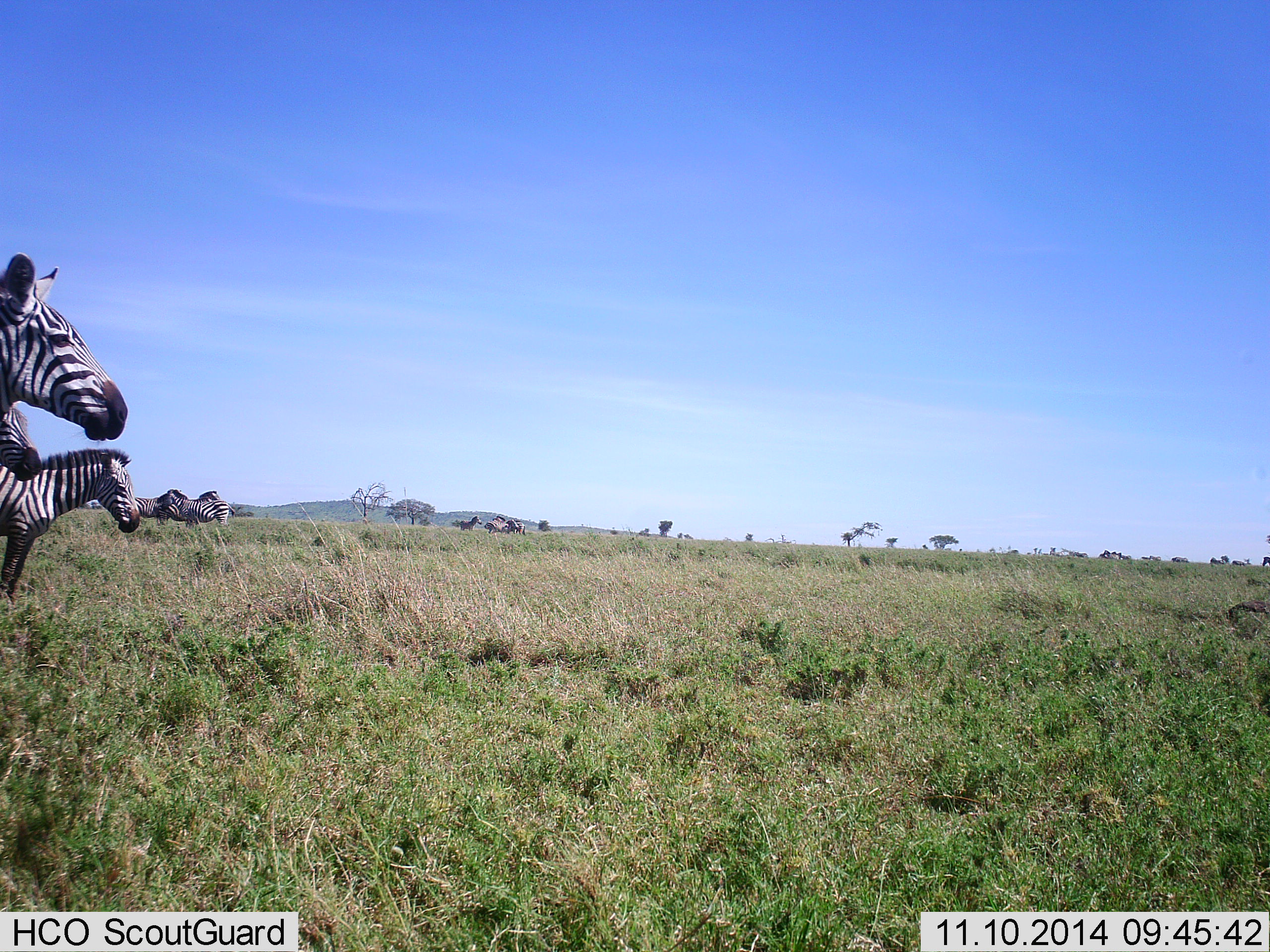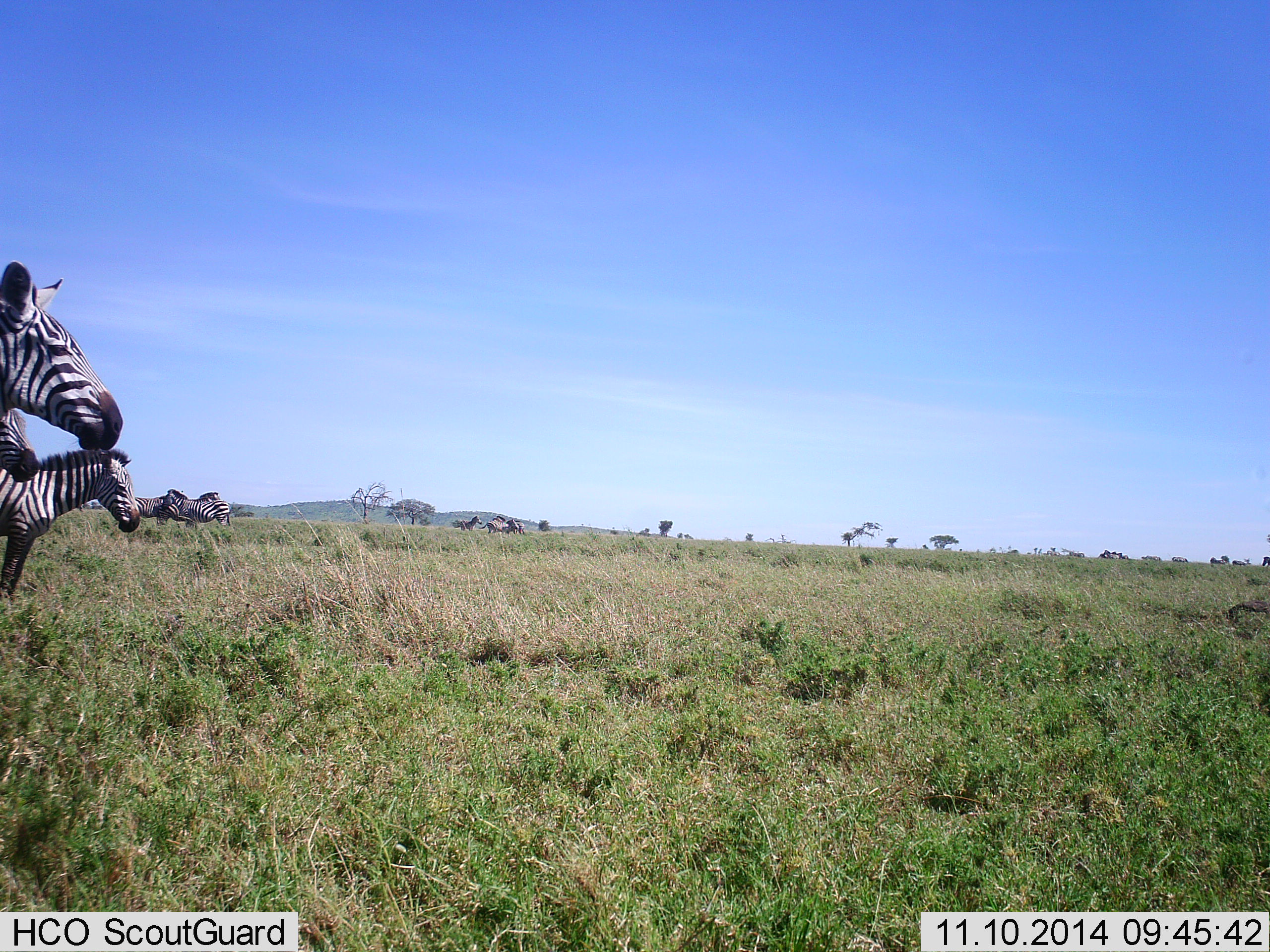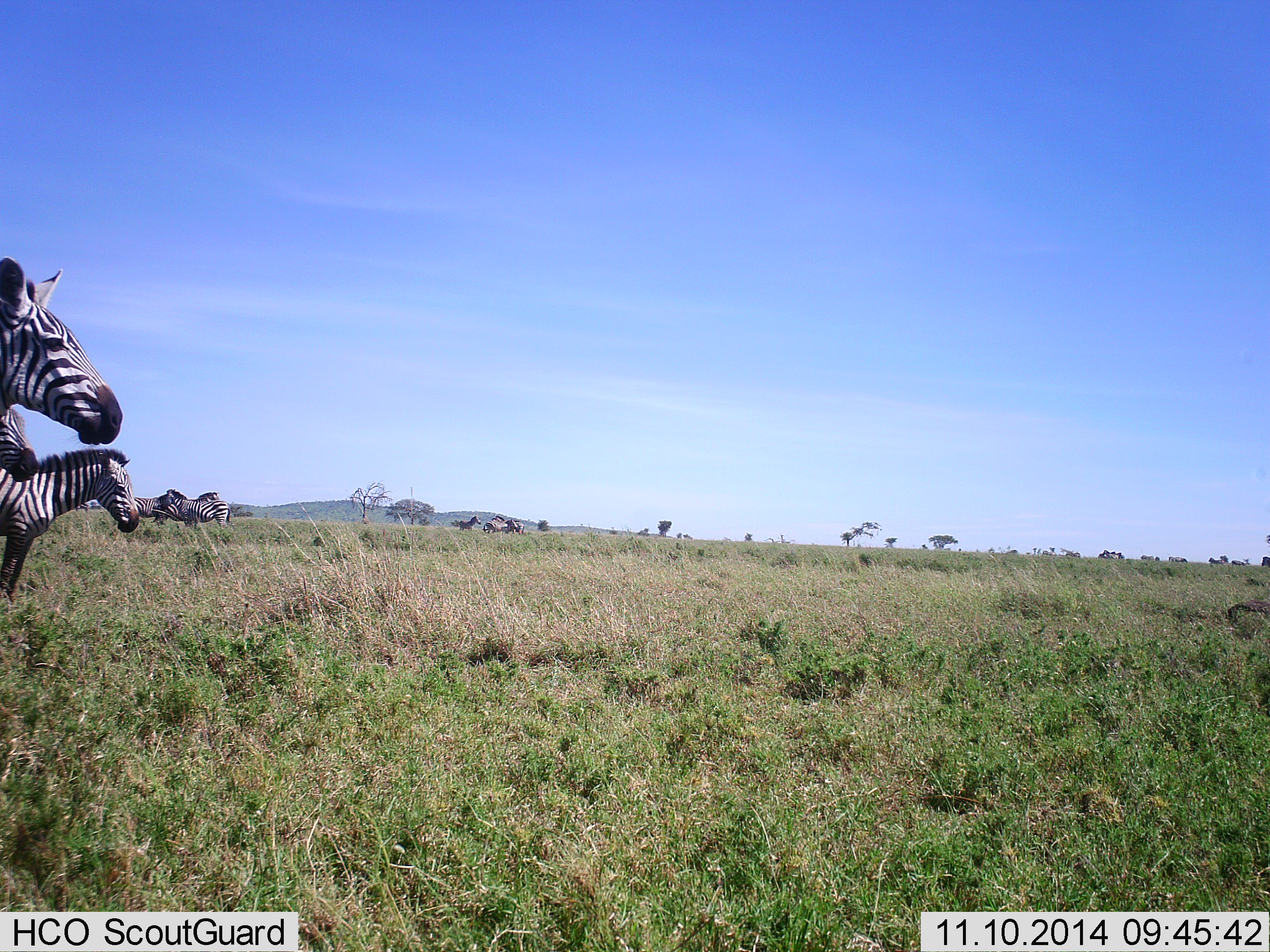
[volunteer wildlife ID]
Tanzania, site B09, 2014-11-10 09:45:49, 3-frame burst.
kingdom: Animalia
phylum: Chordata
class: Mammalia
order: Perissodactyla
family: Equidae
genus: Equus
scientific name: Equus quagga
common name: plains zebra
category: zebra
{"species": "zebra (plains zebra) (Equus quagga)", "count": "7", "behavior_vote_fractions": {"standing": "100%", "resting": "10%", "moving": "0%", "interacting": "0%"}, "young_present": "0%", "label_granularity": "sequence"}